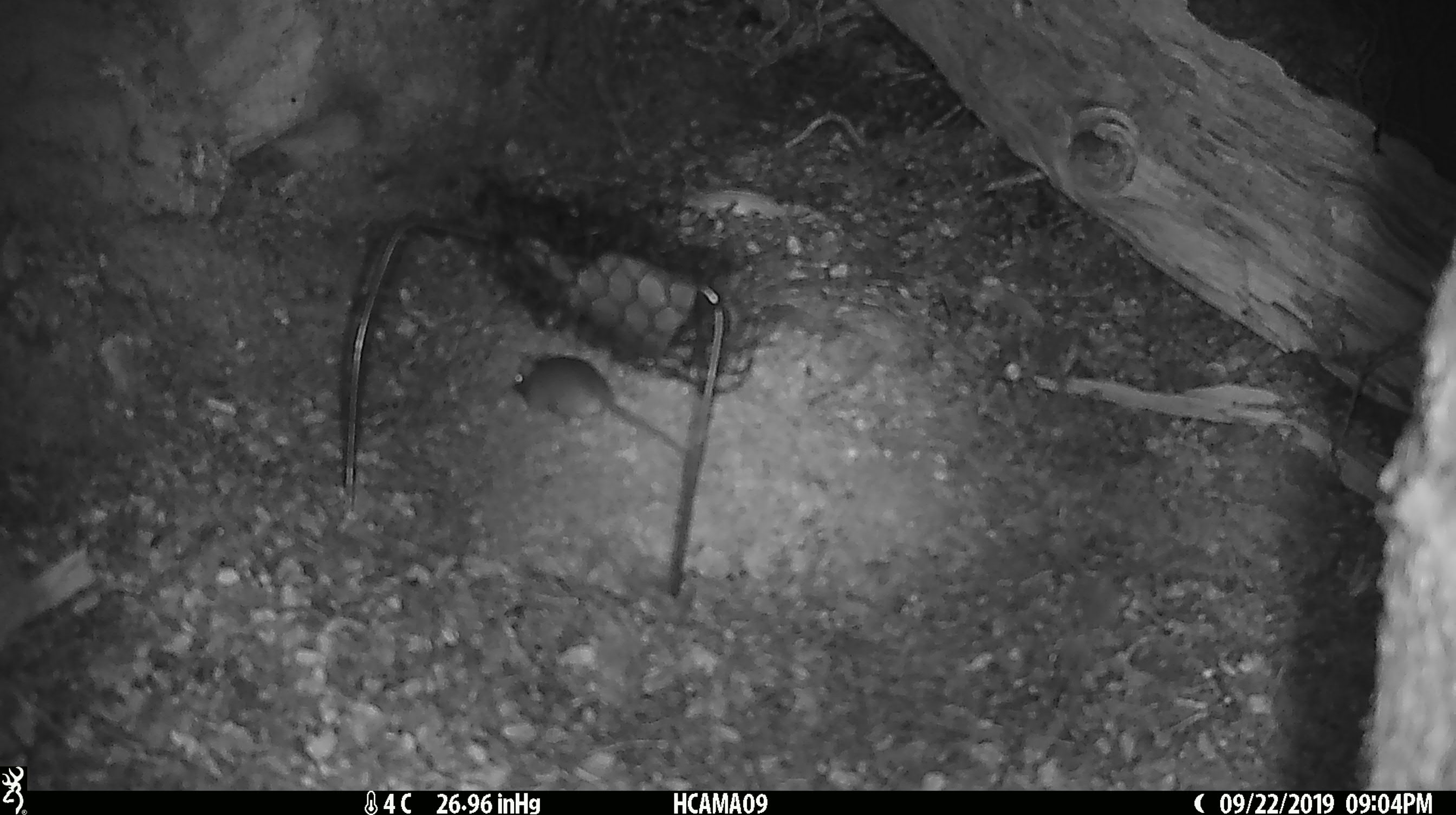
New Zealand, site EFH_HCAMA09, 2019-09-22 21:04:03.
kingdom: Animalia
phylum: Chordata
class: Mammalia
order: Rodentia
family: Muridae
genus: Mus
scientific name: Mus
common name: mouse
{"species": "mouse (Mus)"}